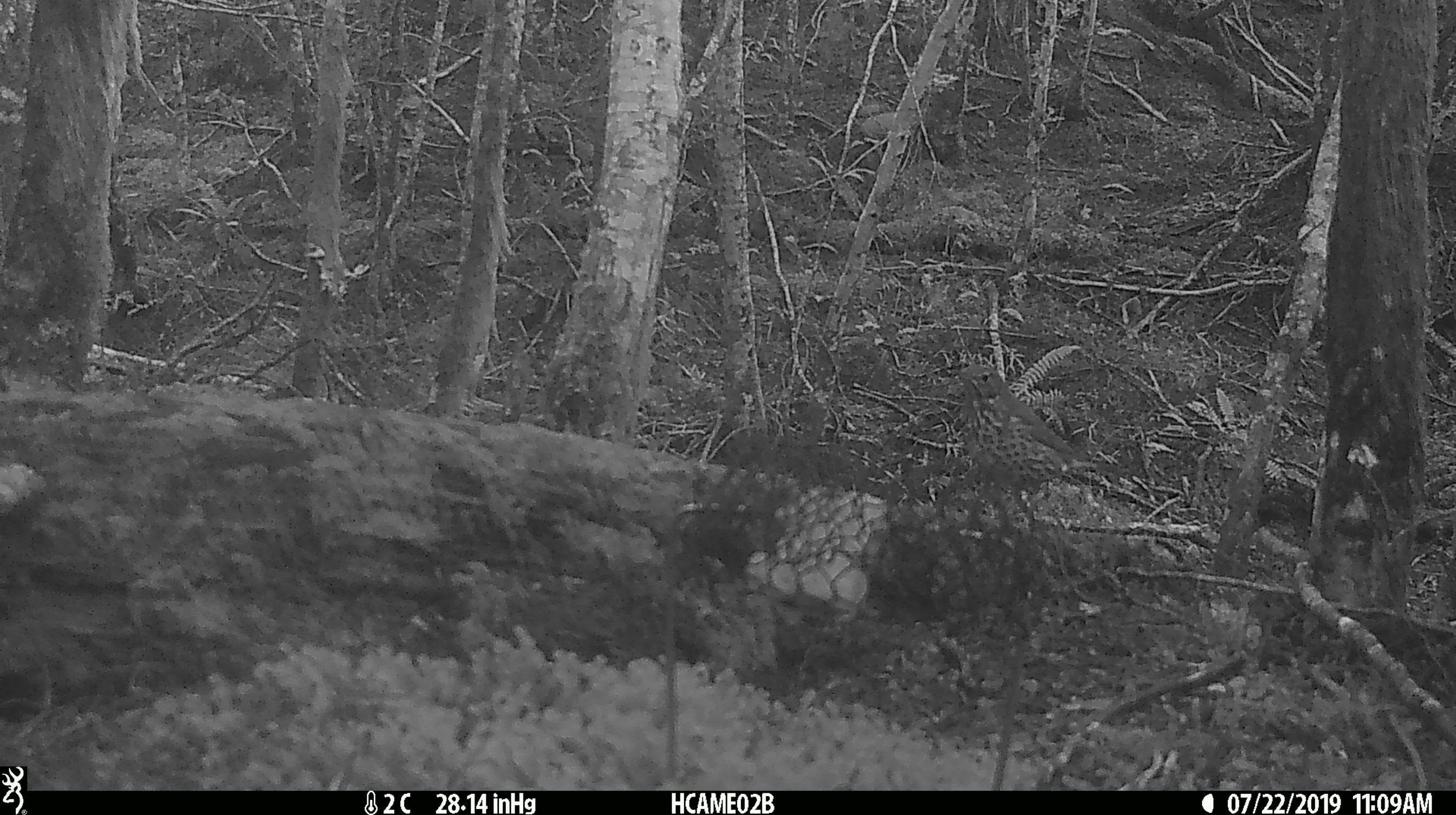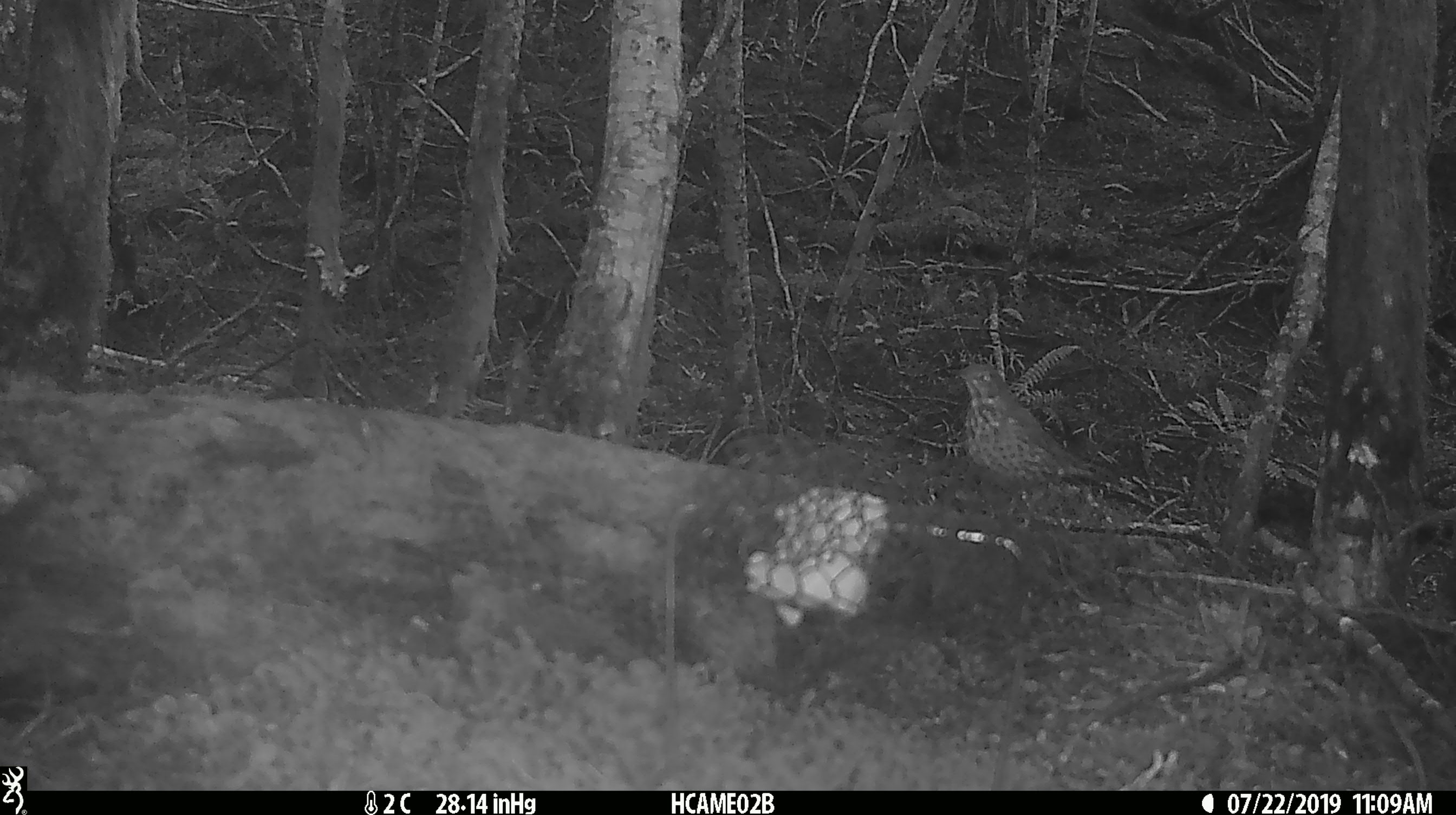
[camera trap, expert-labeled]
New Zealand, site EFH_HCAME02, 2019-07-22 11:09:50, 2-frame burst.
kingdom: Animalia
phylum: Chordata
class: Aves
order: Passeriformes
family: Turdidae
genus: Turdus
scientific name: Turdus philomelos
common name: song thrush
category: thrush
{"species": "thrush (song thrush) (Turdus philomelos)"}